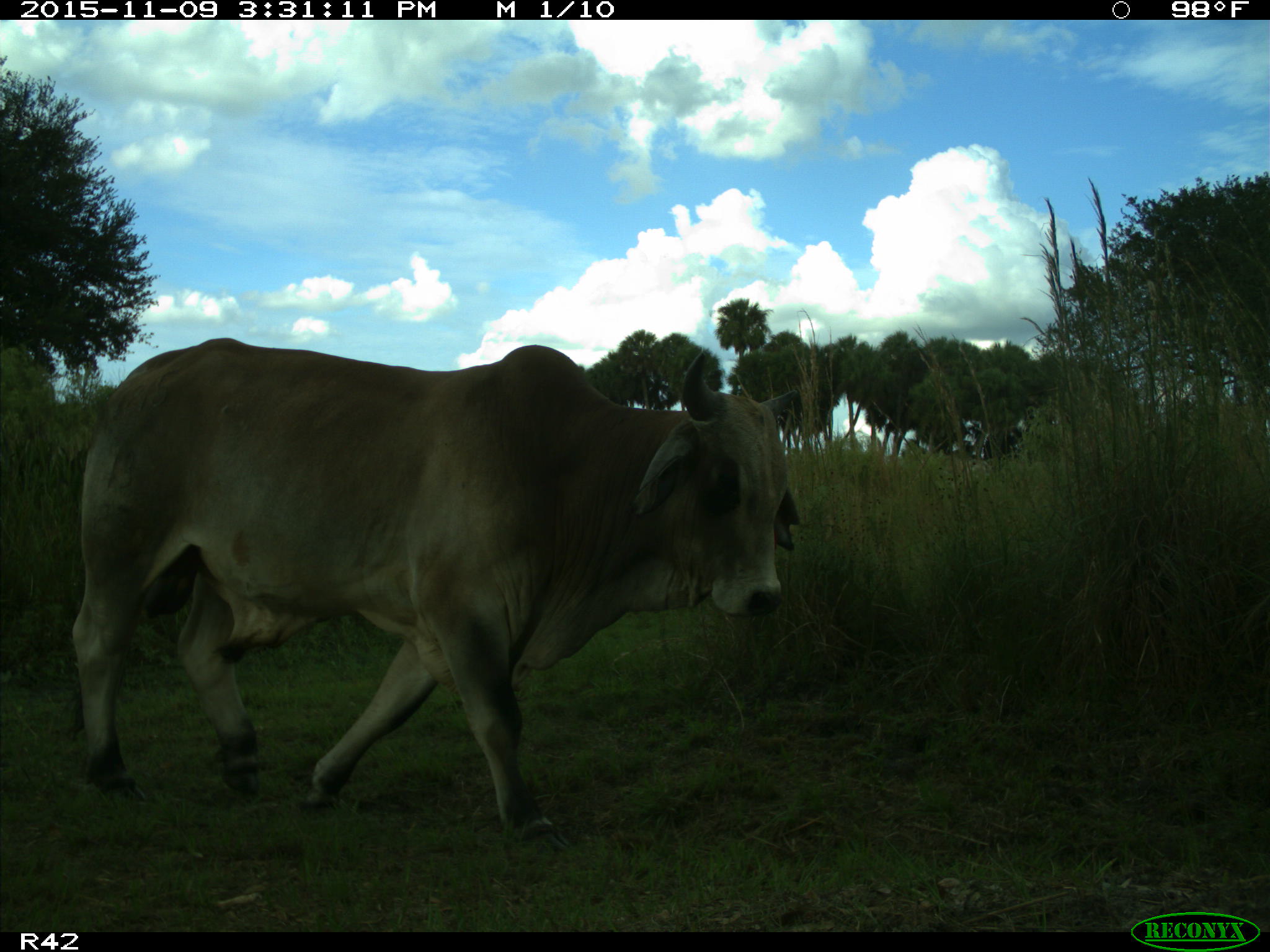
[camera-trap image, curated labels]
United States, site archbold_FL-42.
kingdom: Animalia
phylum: Chordata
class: Mammalia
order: Artiodactyla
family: Bovidae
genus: Bos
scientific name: Bos taurus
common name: domestic cow